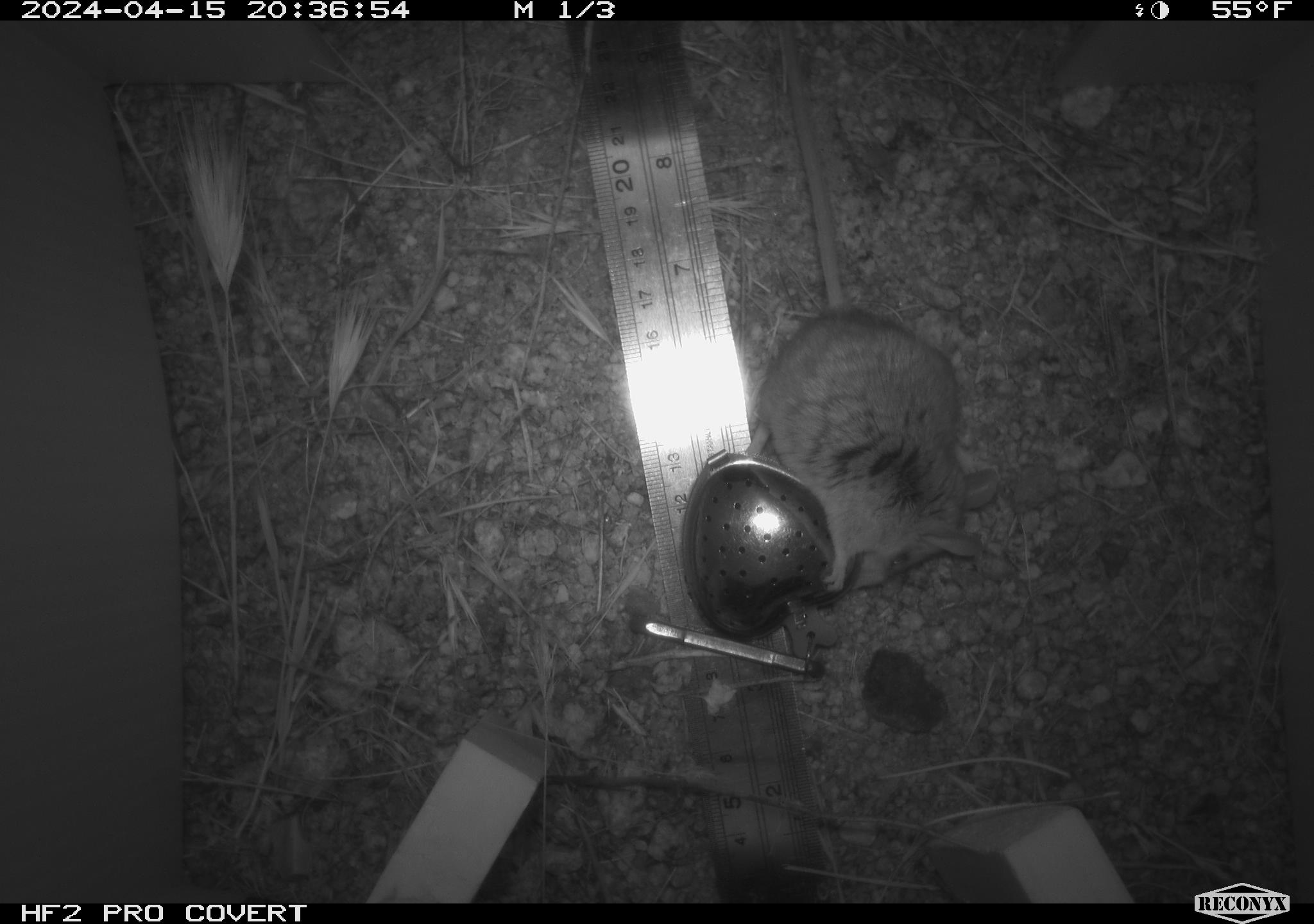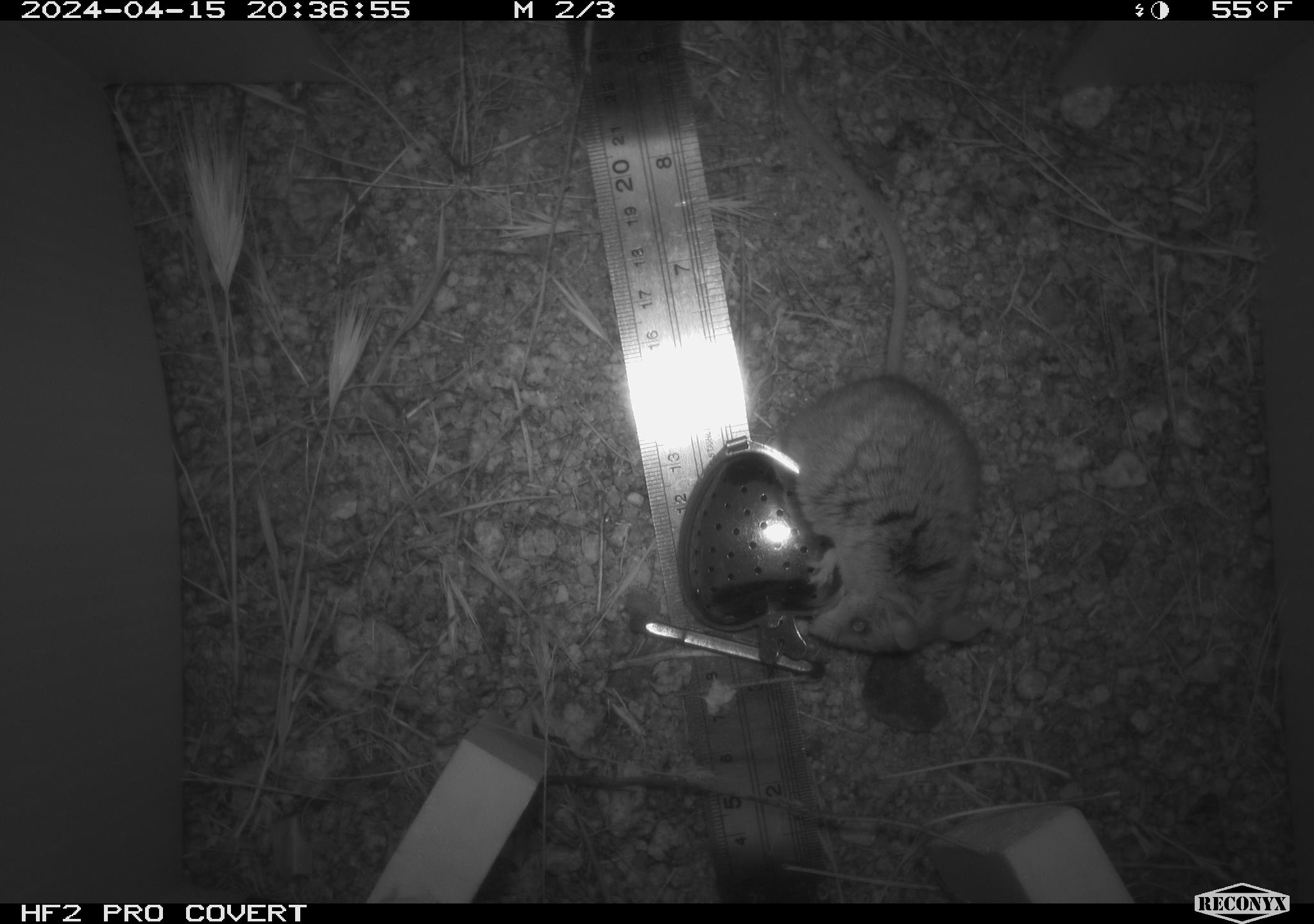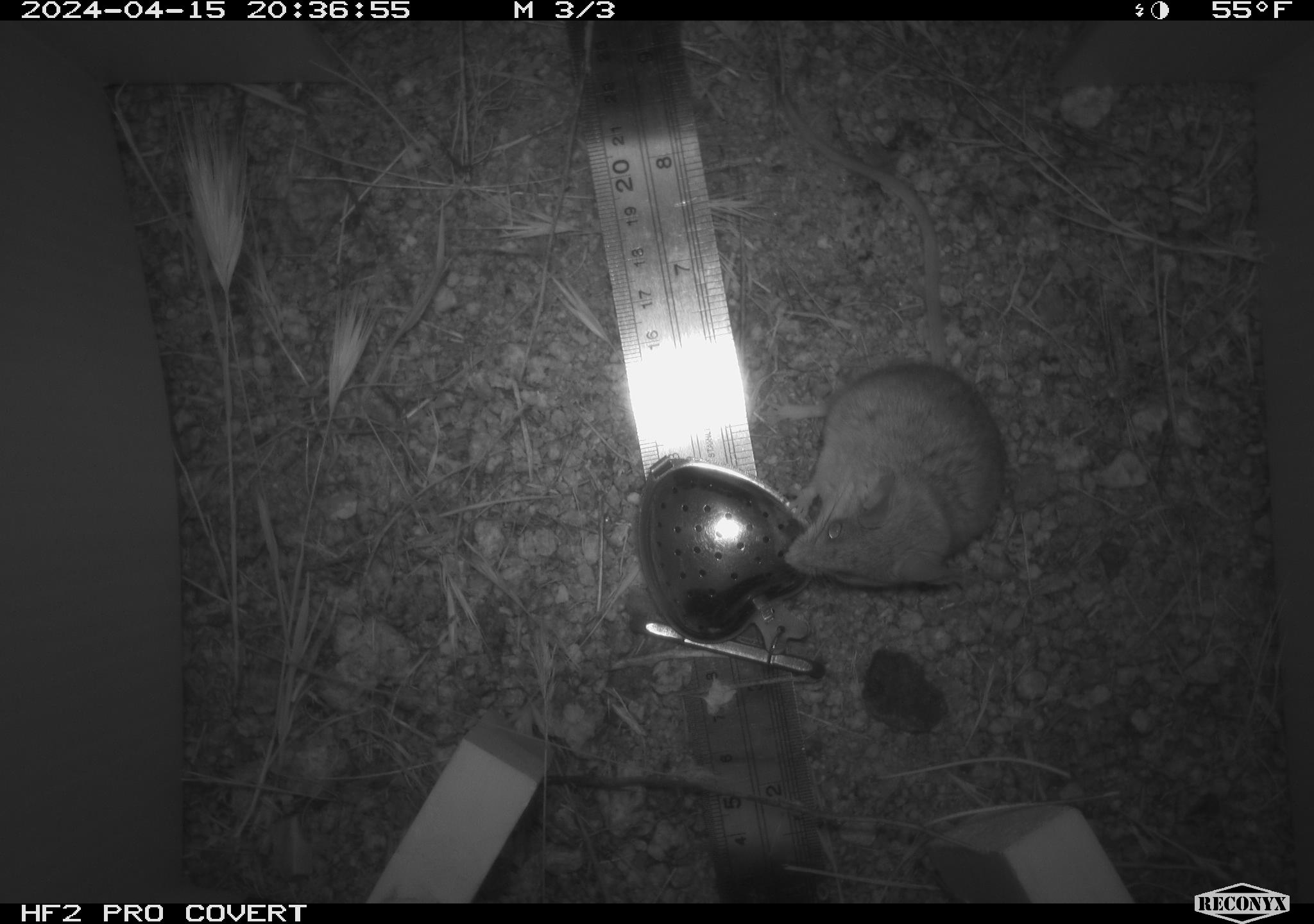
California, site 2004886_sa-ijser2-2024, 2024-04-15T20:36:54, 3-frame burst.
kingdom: Animalia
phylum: Chordata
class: Mammalia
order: Rodentia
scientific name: Rodentia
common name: mouse species